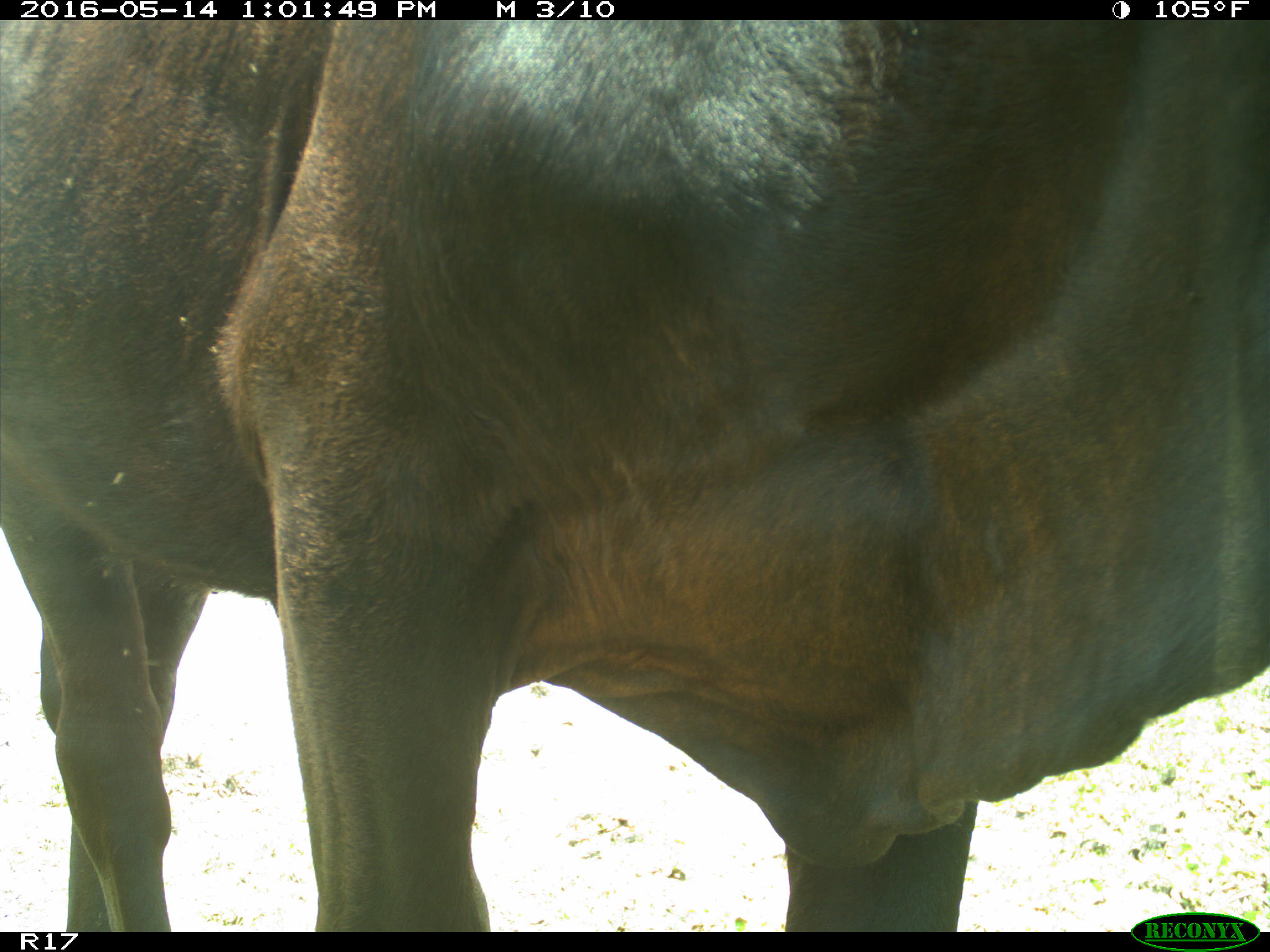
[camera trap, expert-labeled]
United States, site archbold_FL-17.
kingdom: Animalia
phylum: Chordata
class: Mammalia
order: Artiodactyla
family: Bovidae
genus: Bos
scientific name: Bos taurus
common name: domestic cow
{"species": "Bos taurus (domestic cow)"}